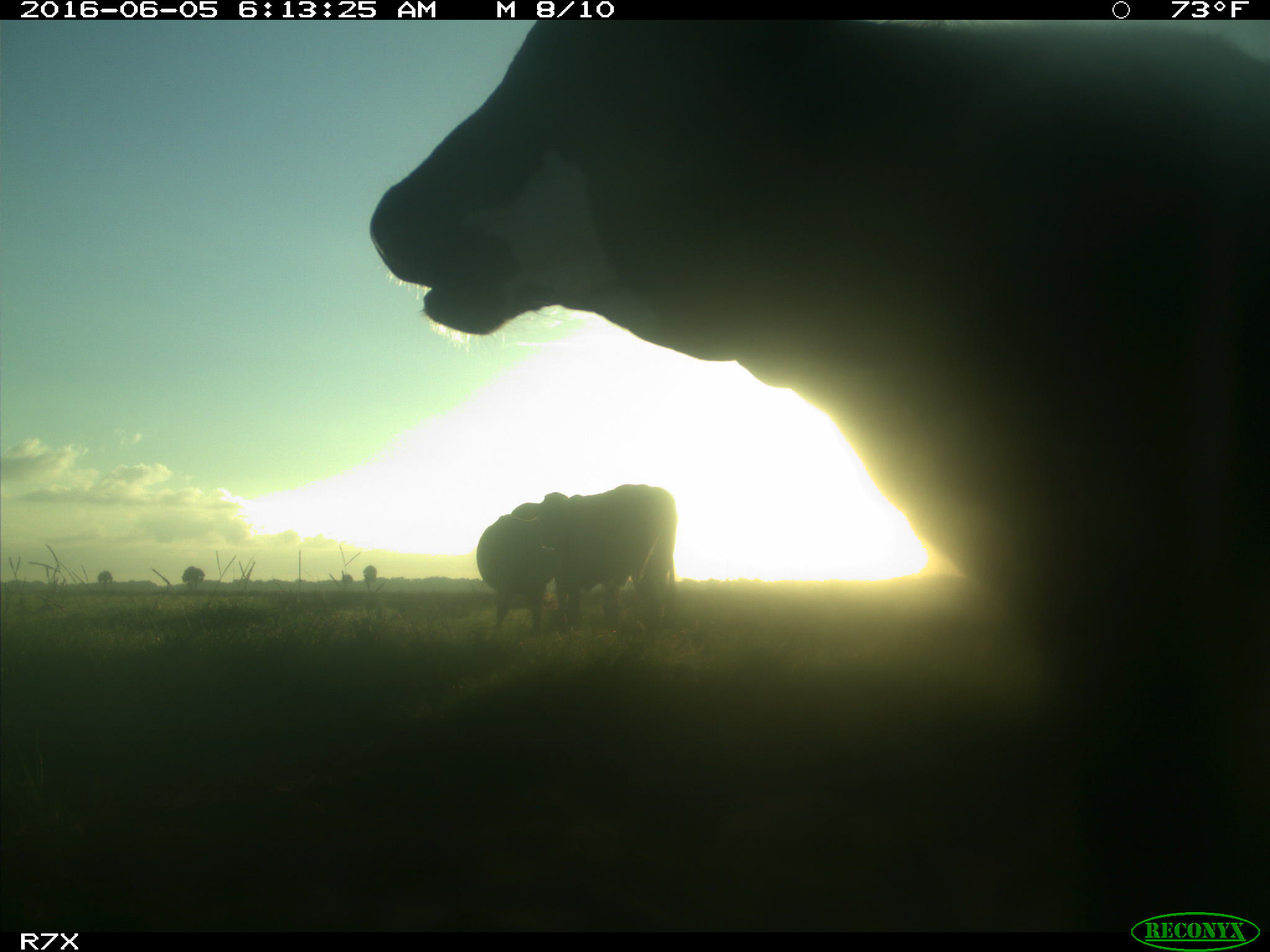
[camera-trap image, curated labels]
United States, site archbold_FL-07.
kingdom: Animalia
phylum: Chordata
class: Mammalia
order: Artiodactyla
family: Bovidae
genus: Bos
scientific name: Bos taurus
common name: domestic cow